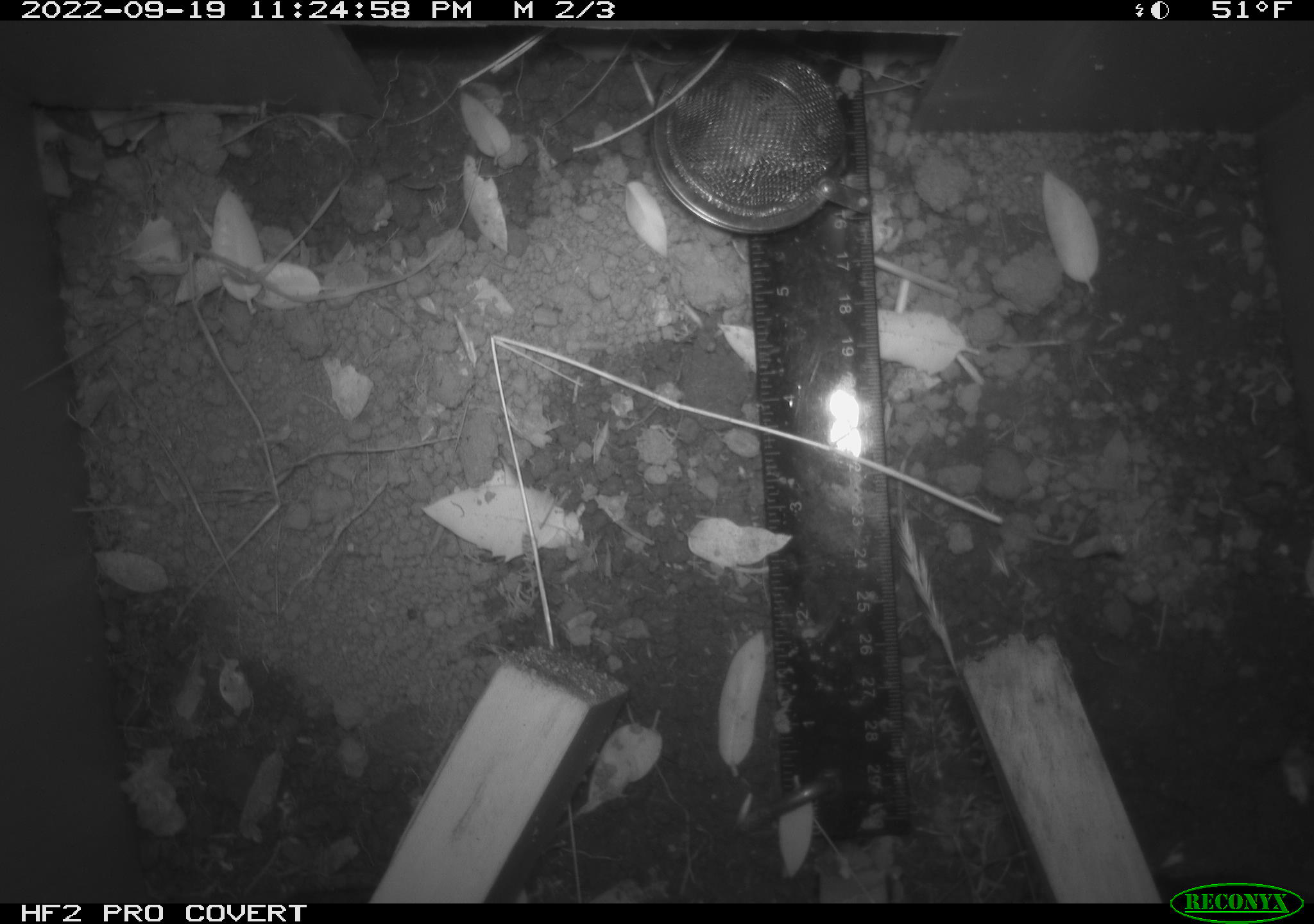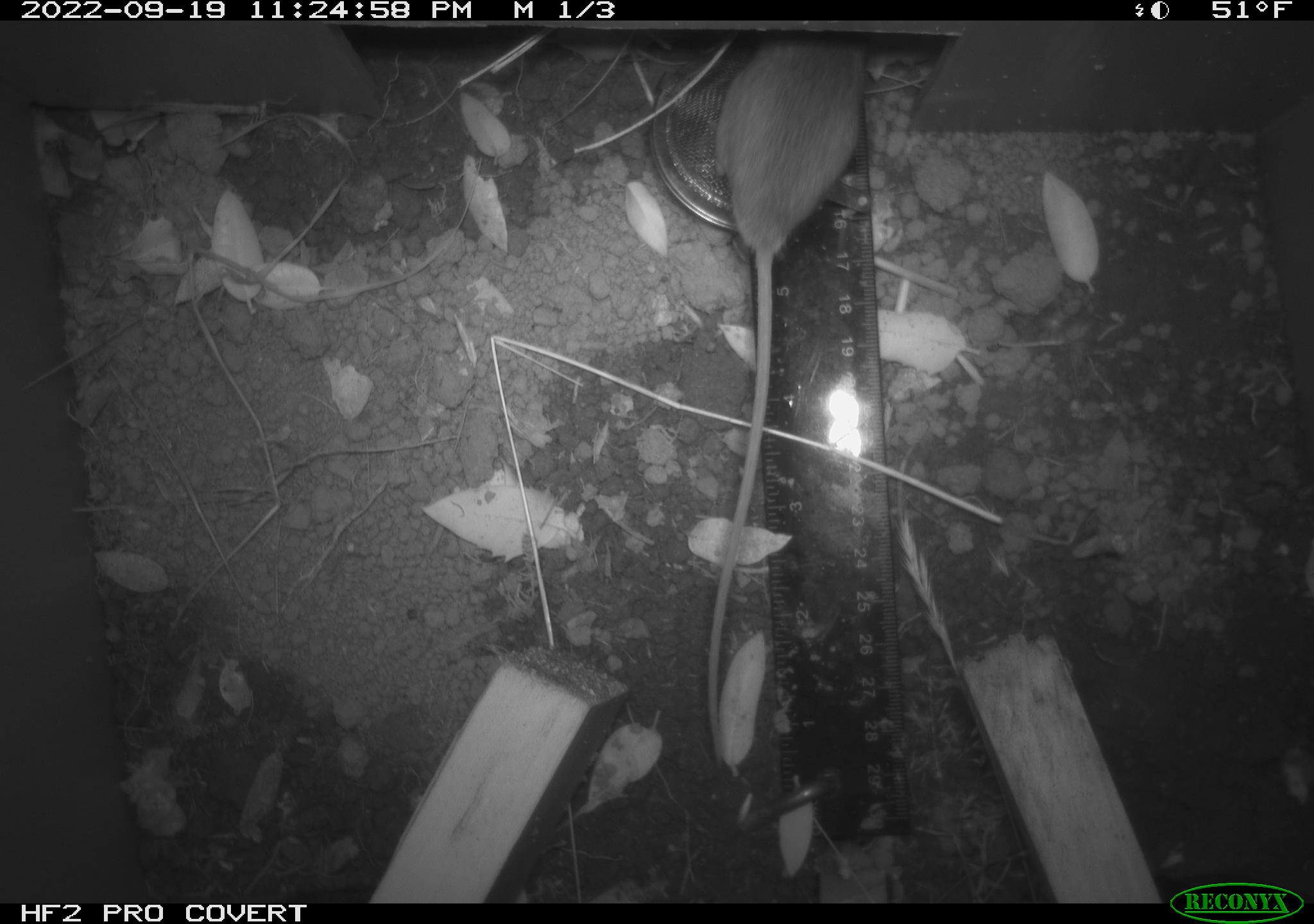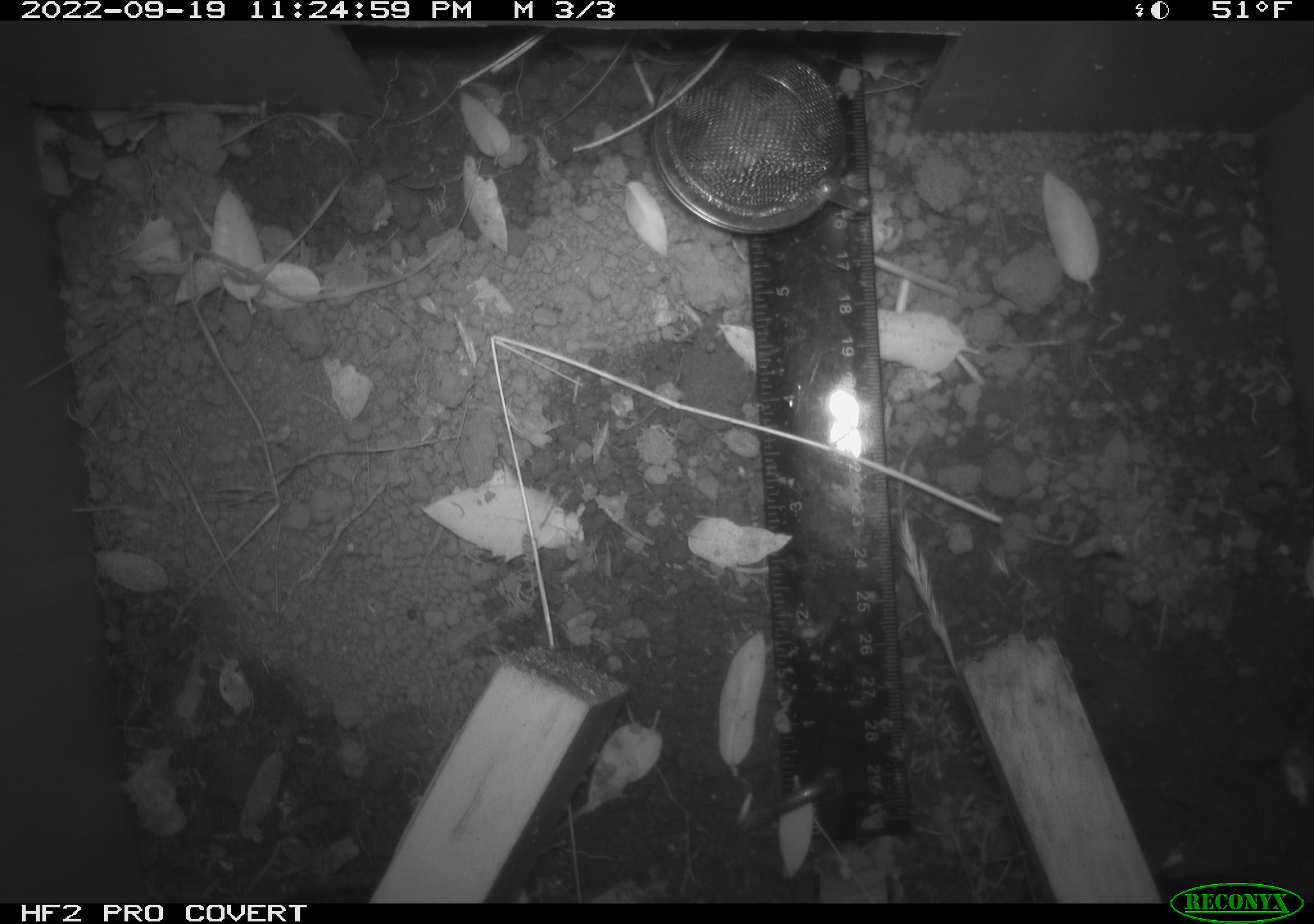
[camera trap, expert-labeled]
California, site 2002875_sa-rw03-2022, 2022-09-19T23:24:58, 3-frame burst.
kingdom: Animalia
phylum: Chordata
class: Mammalia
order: Rodentia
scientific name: Rodentia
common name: mouse species